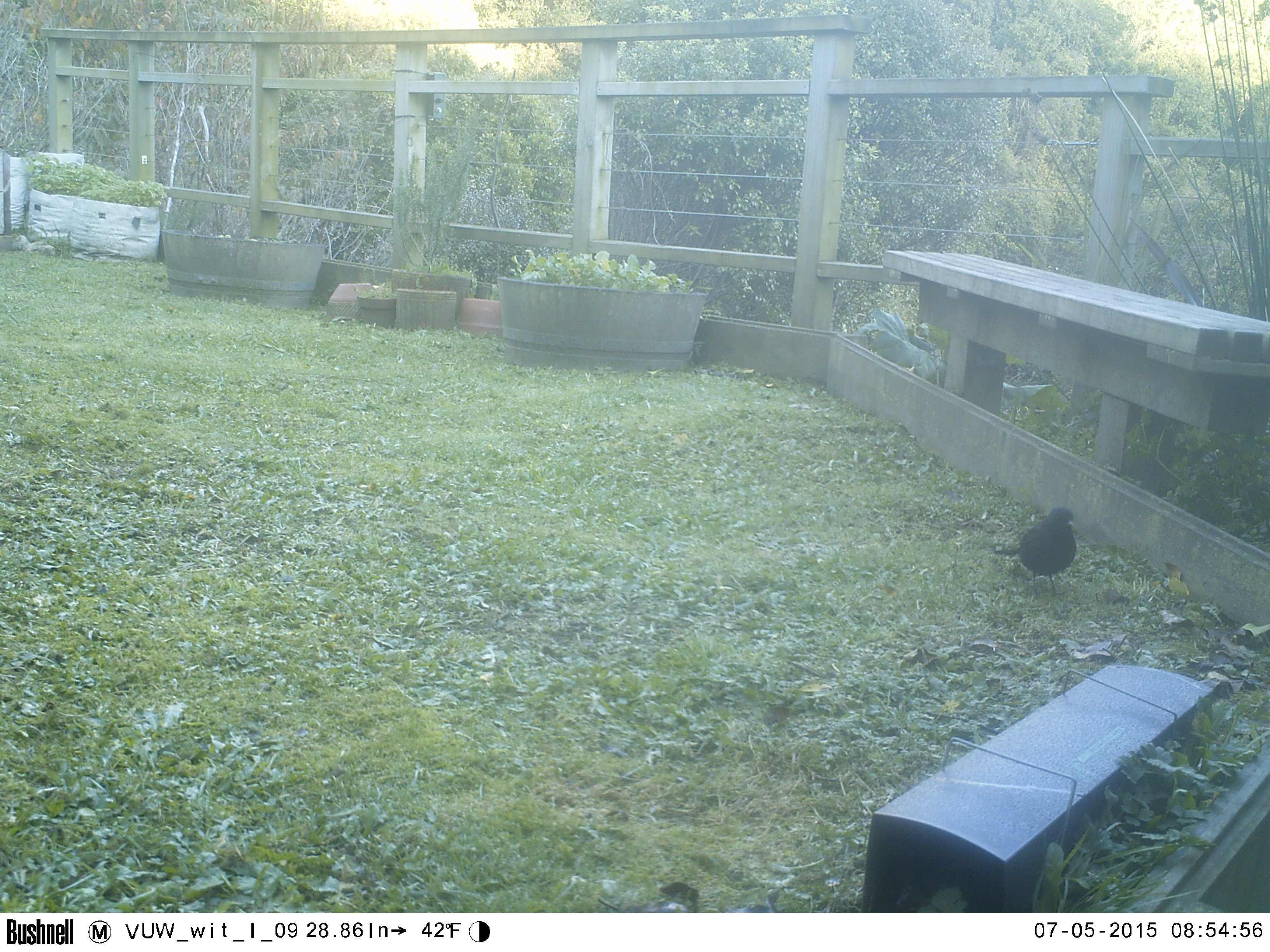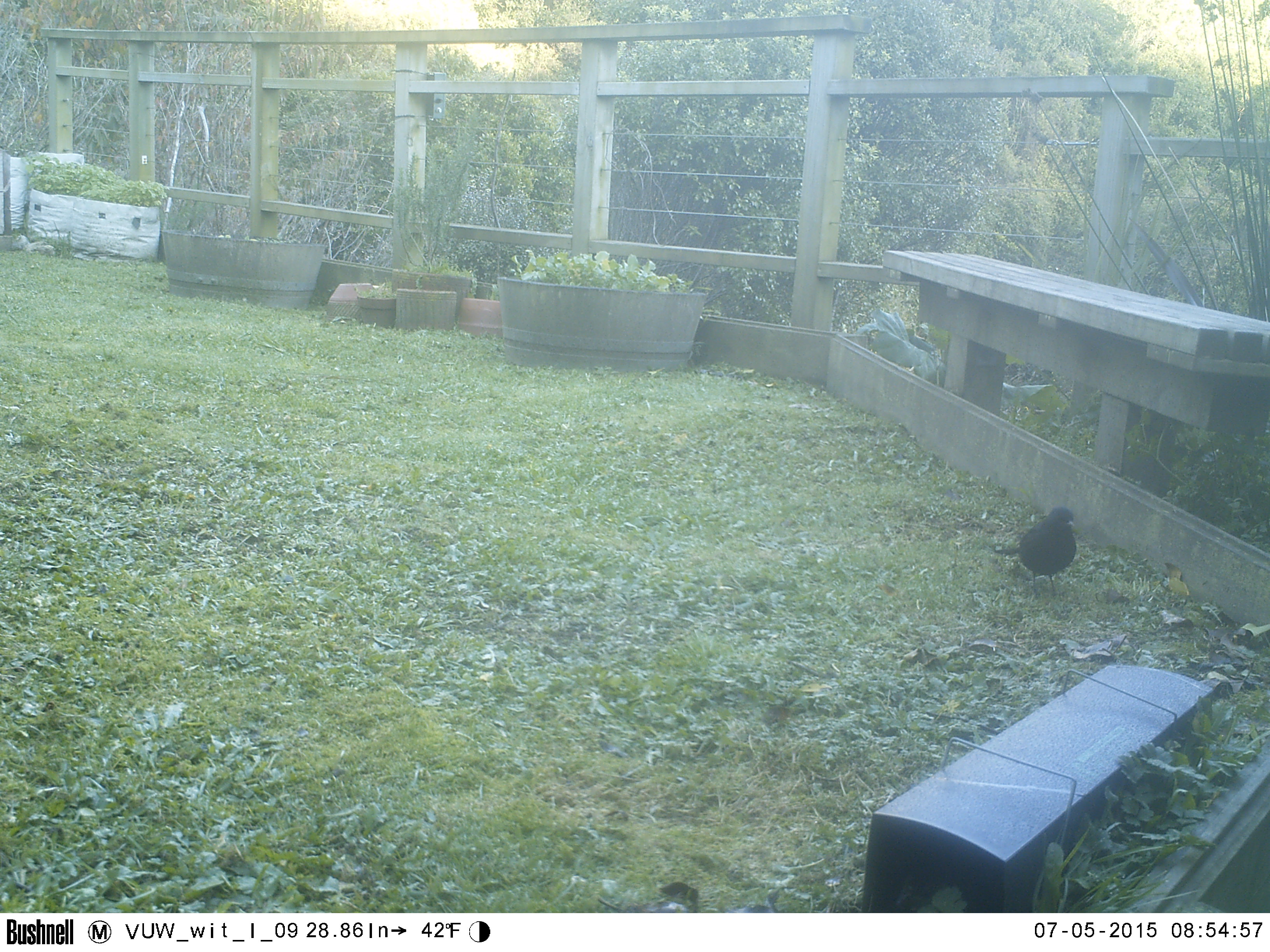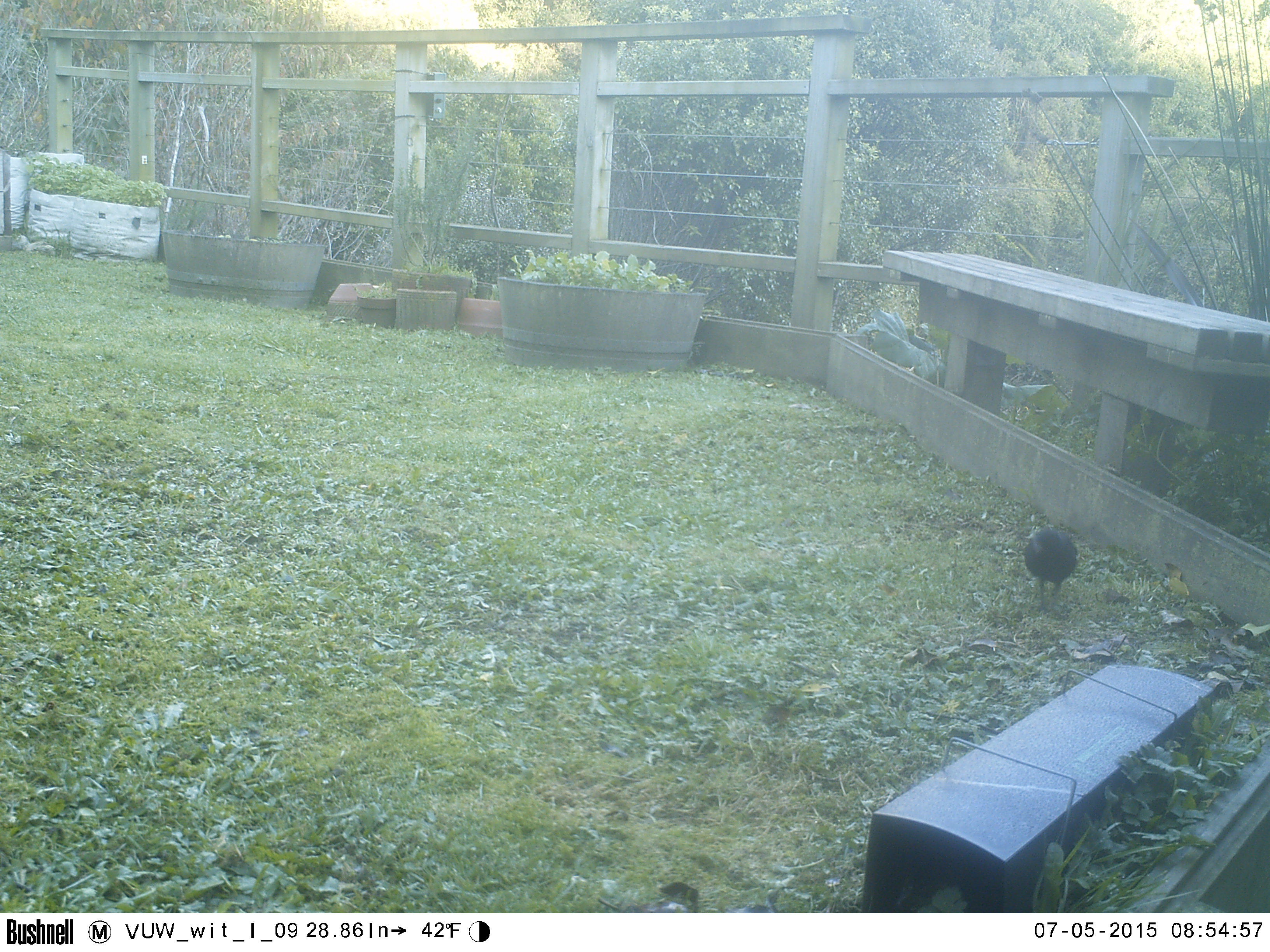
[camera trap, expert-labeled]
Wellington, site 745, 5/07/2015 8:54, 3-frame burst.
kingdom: Animalia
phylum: Chordata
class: Aves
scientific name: Aves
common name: bird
Bird (Aves).